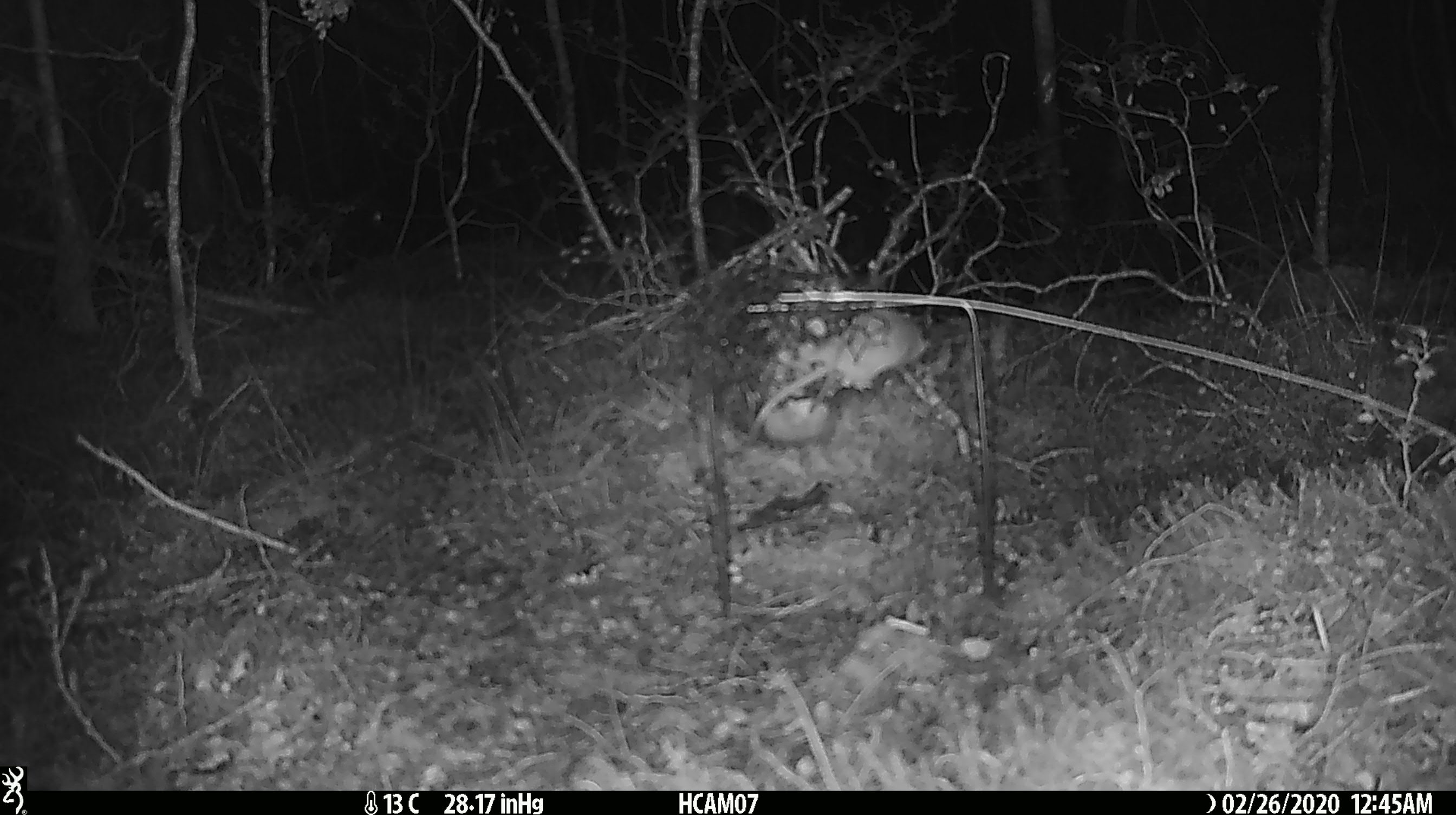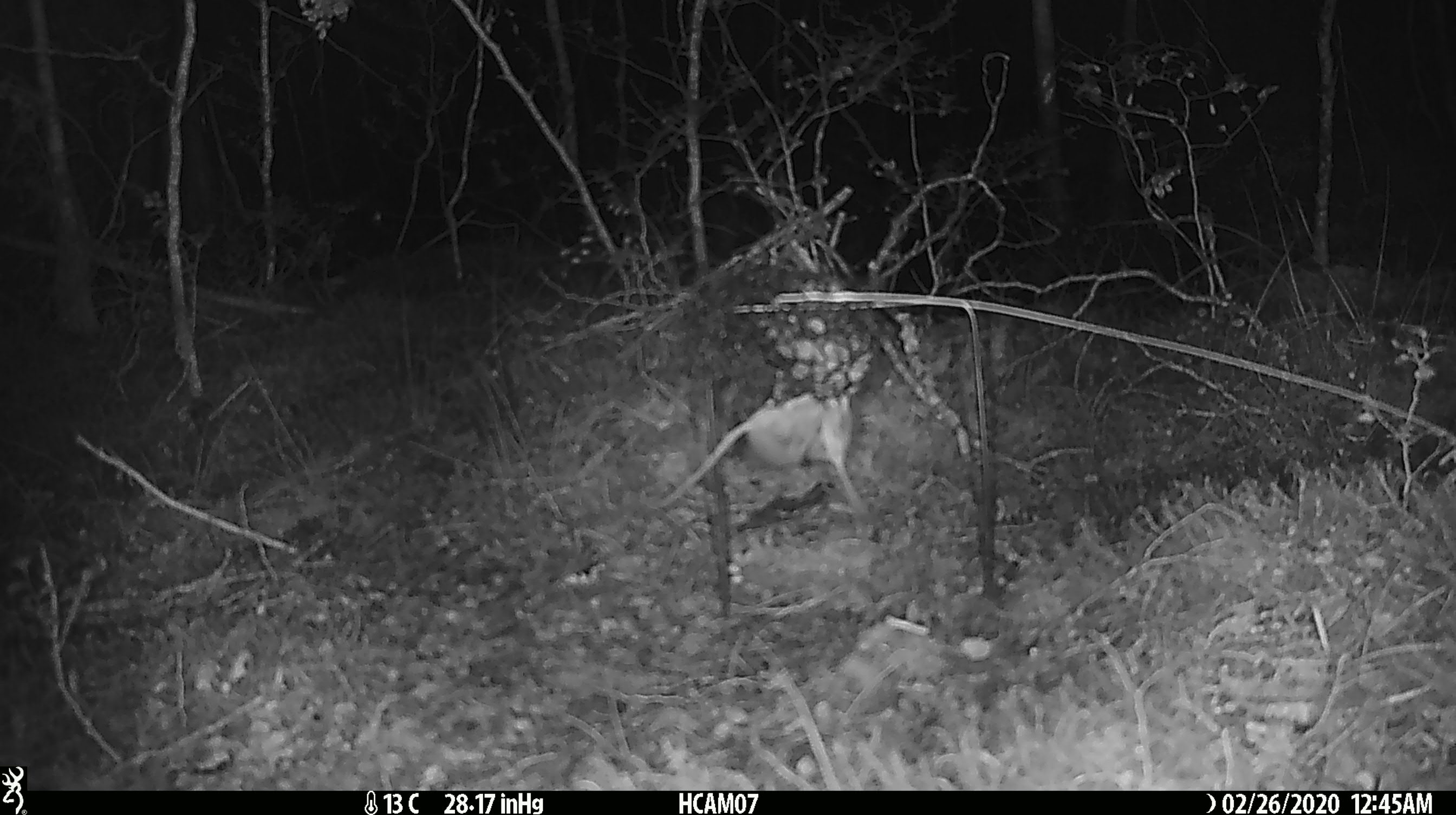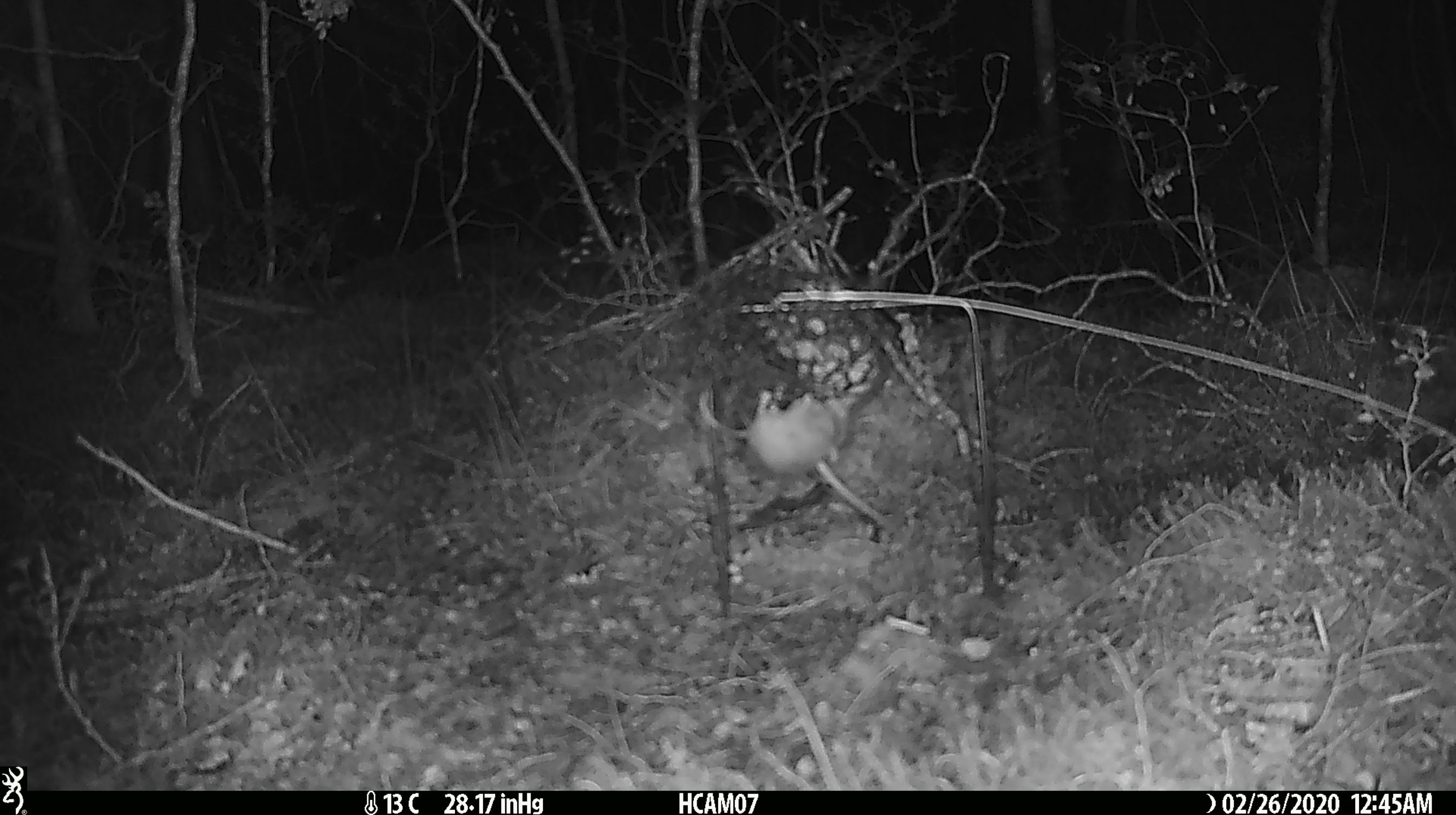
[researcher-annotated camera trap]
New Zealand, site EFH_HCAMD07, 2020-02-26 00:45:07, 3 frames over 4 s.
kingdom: Animalia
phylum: Chordata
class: Mammalia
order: Rodentia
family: Muridae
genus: Mus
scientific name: Mus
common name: mouse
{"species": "mouse (Mus)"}